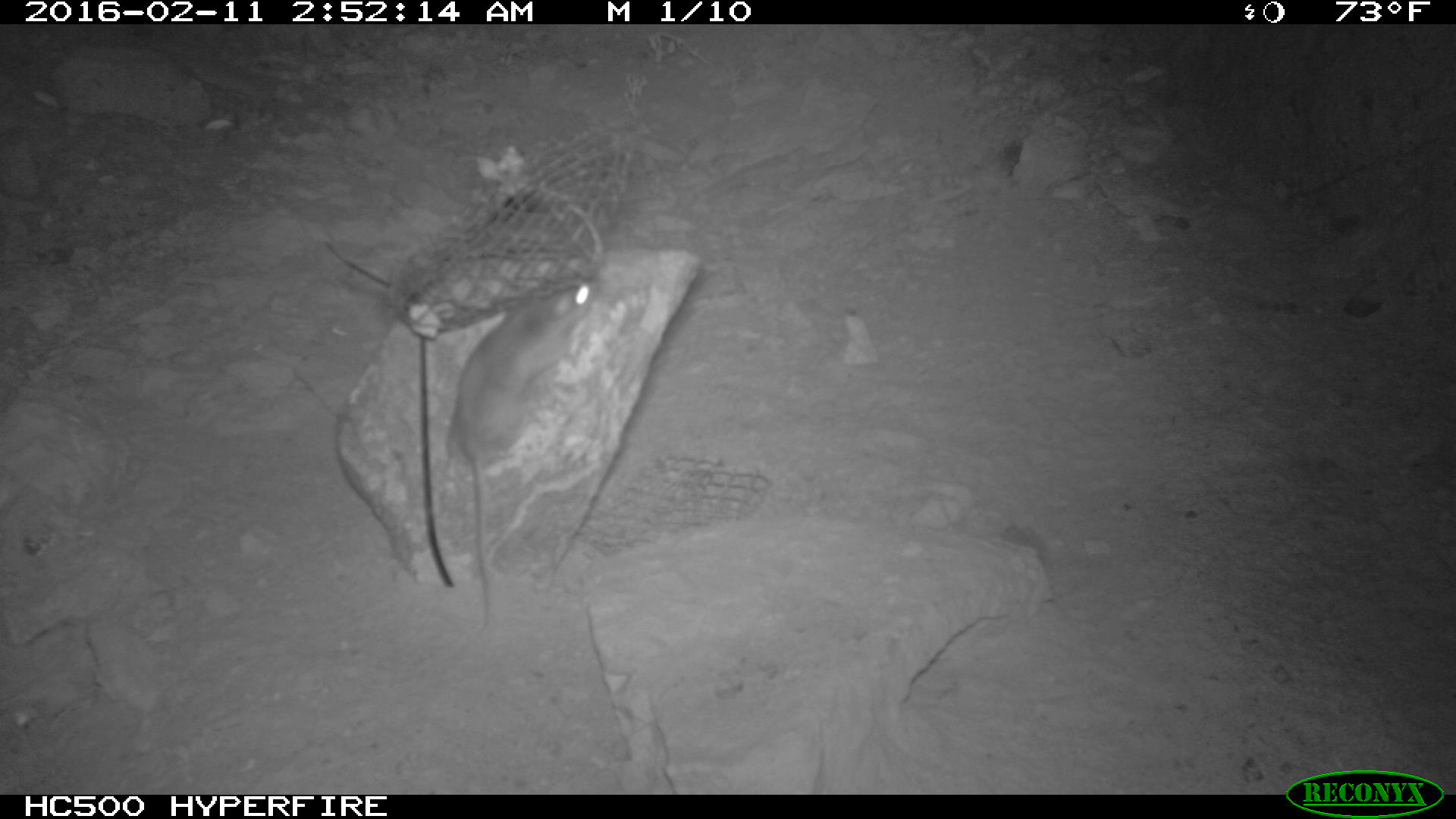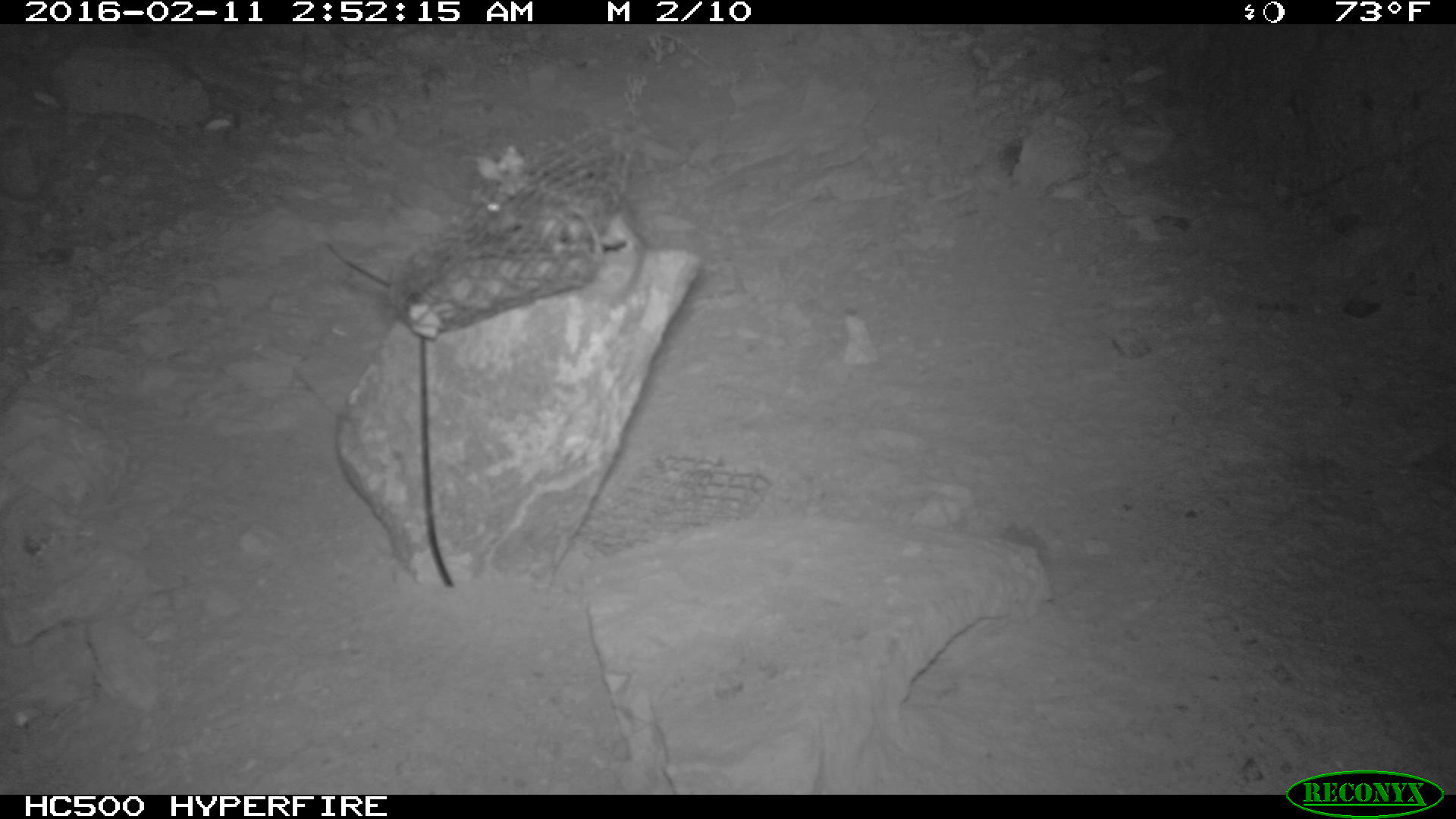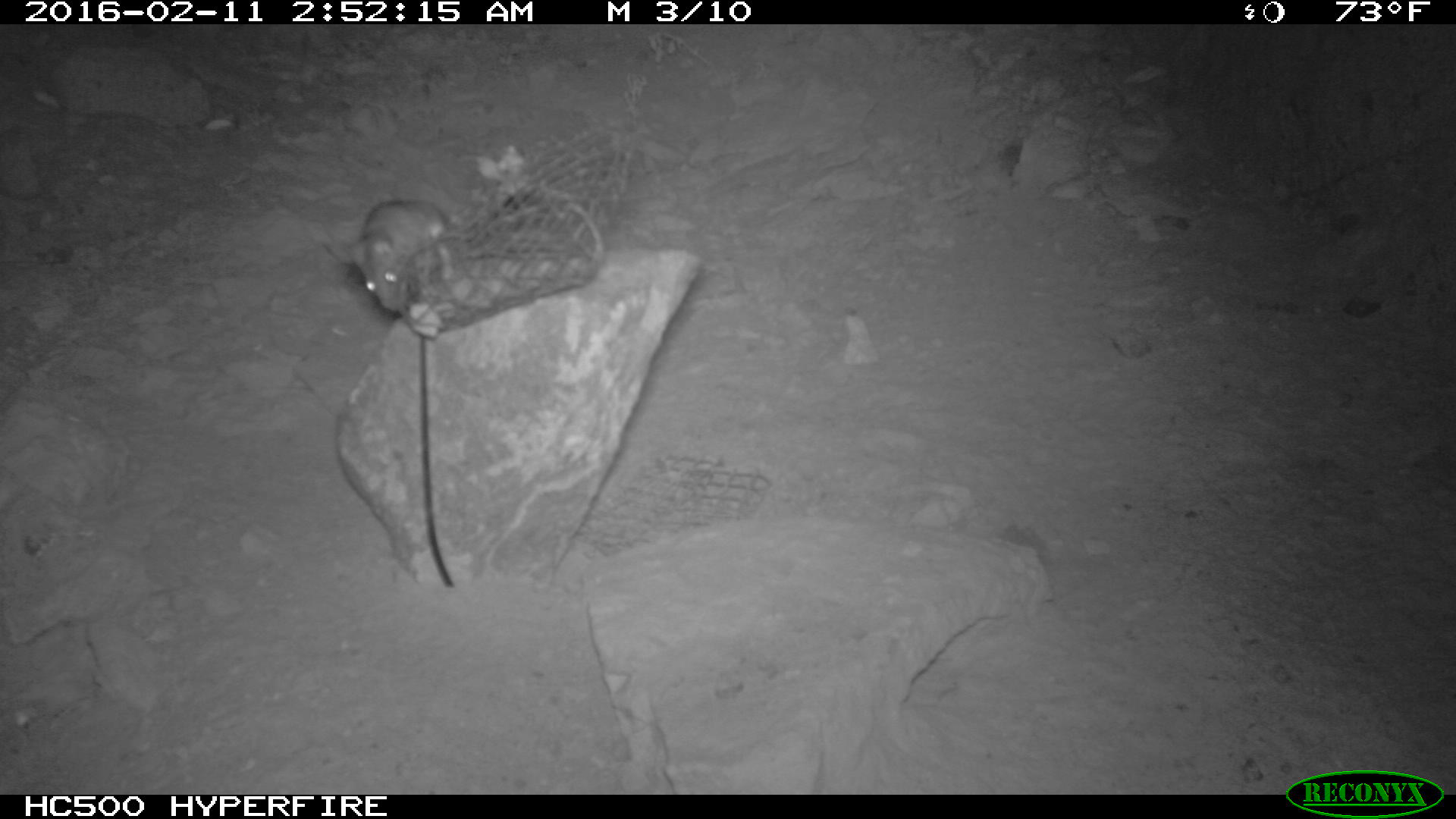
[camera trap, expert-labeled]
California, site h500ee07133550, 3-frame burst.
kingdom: Animalia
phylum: Chordata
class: Mammalia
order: Rodentia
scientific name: Rodentia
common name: rodent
Rodent (Rodentia).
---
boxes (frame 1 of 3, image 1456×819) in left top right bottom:
rodent: 443 275 595 637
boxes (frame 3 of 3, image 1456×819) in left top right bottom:
rodent: 350 199 443 311